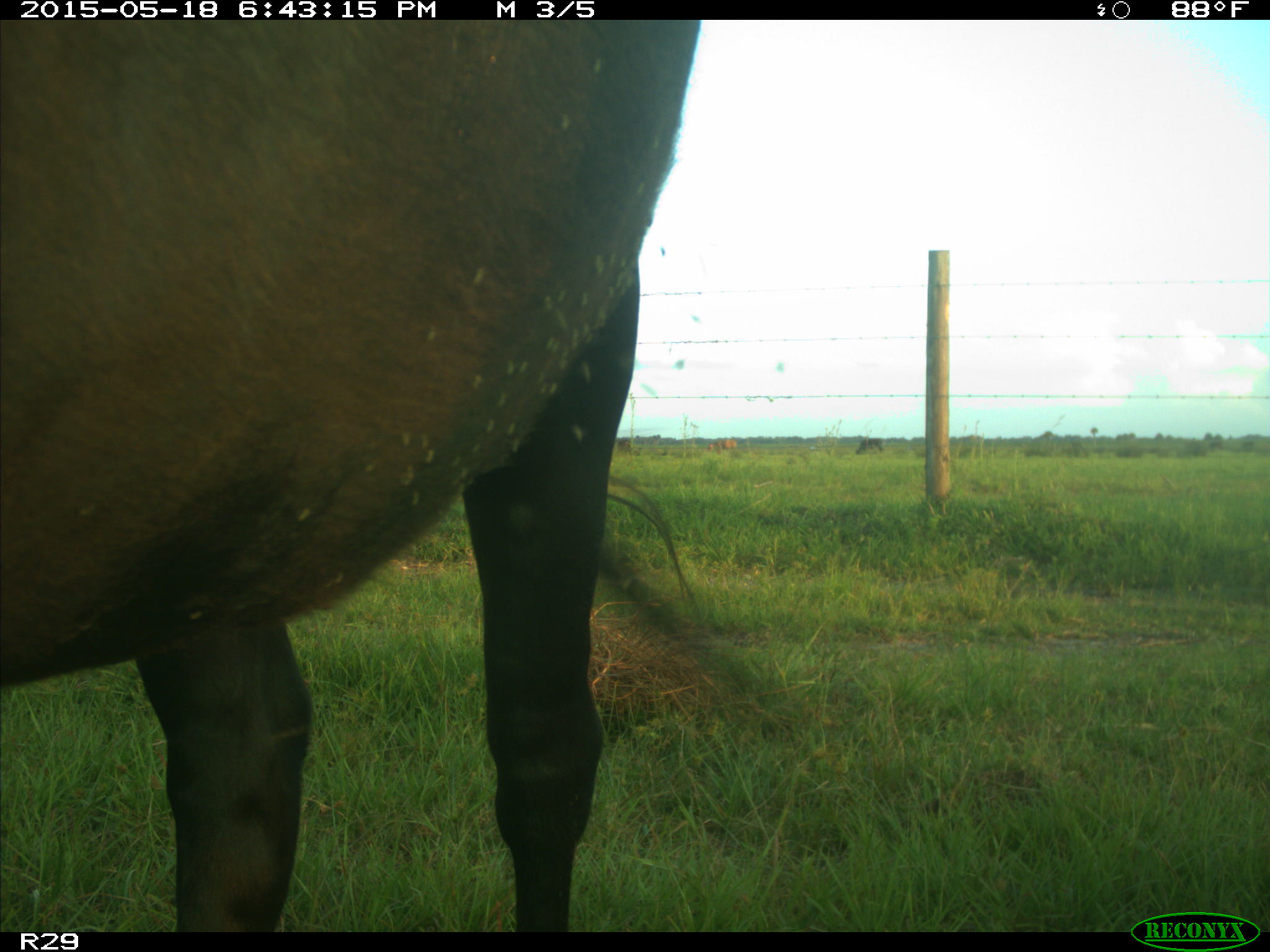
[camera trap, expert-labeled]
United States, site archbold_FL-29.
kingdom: Animalia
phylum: Chordata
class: Mammalia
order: Artiodactyla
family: Bovidae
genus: Bos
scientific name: Bos taurus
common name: domestic cow